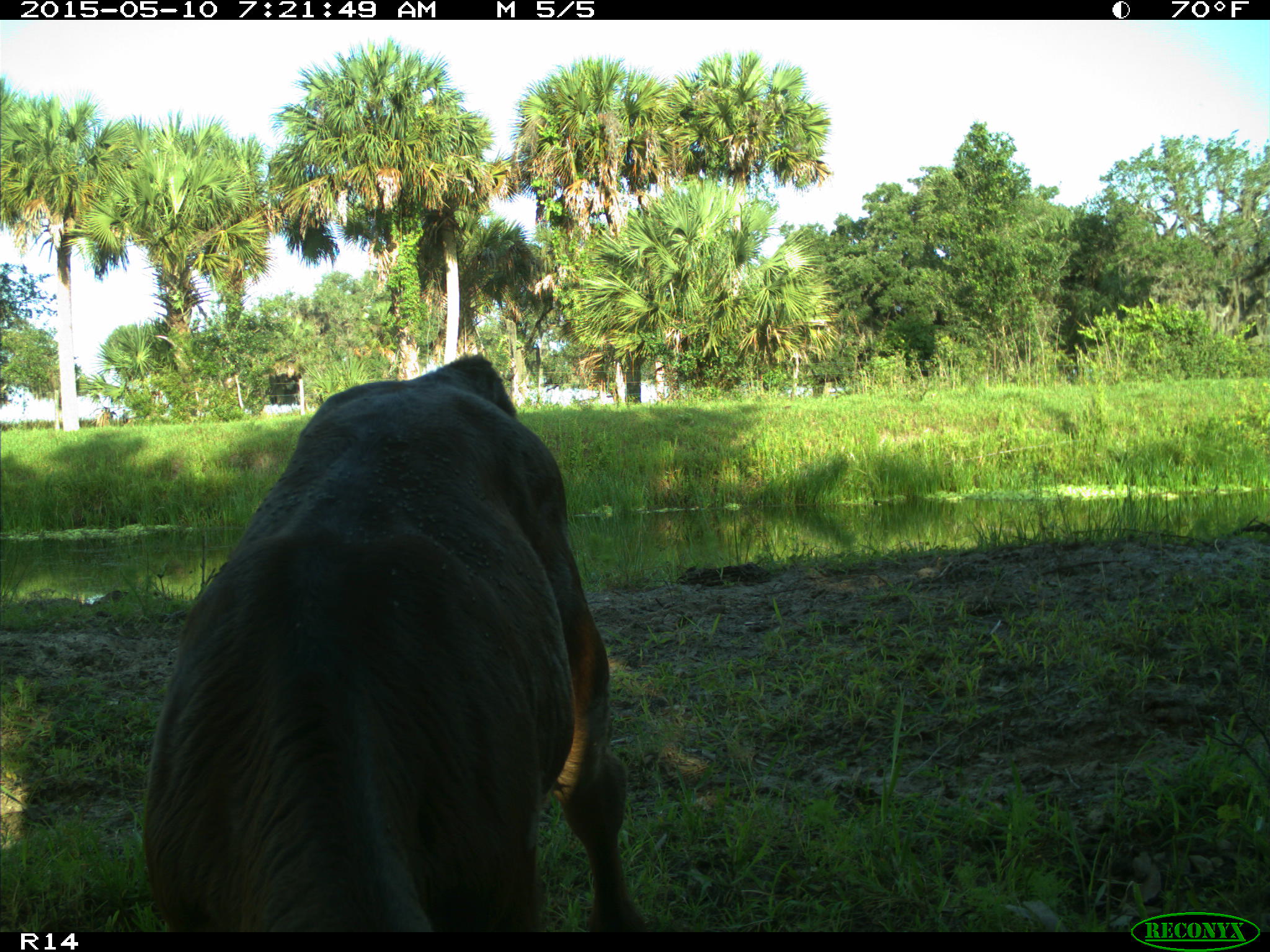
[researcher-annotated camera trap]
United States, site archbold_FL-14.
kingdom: Animalia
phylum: Chordata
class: Mammalia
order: Artiodactyla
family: Bovidae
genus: Bos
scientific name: Bos taurus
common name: domestic cow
Bos taurus (domestic cow).